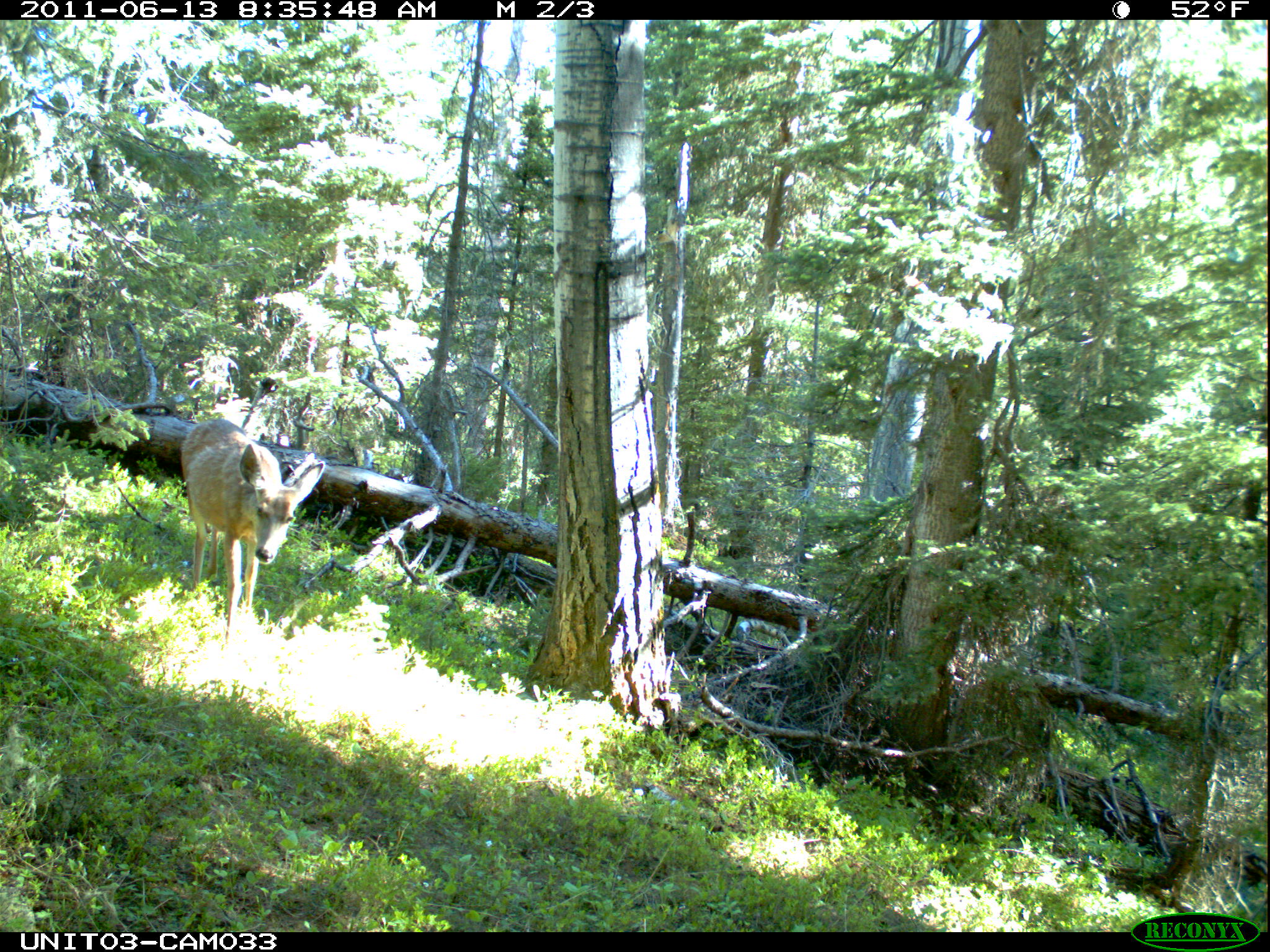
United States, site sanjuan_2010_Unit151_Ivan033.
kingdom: Animalia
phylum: Chordata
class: Mammalia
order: Artiodactyla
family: Cervidae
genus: Odocoileus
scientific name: Odocoileus hemionus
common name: mule deer